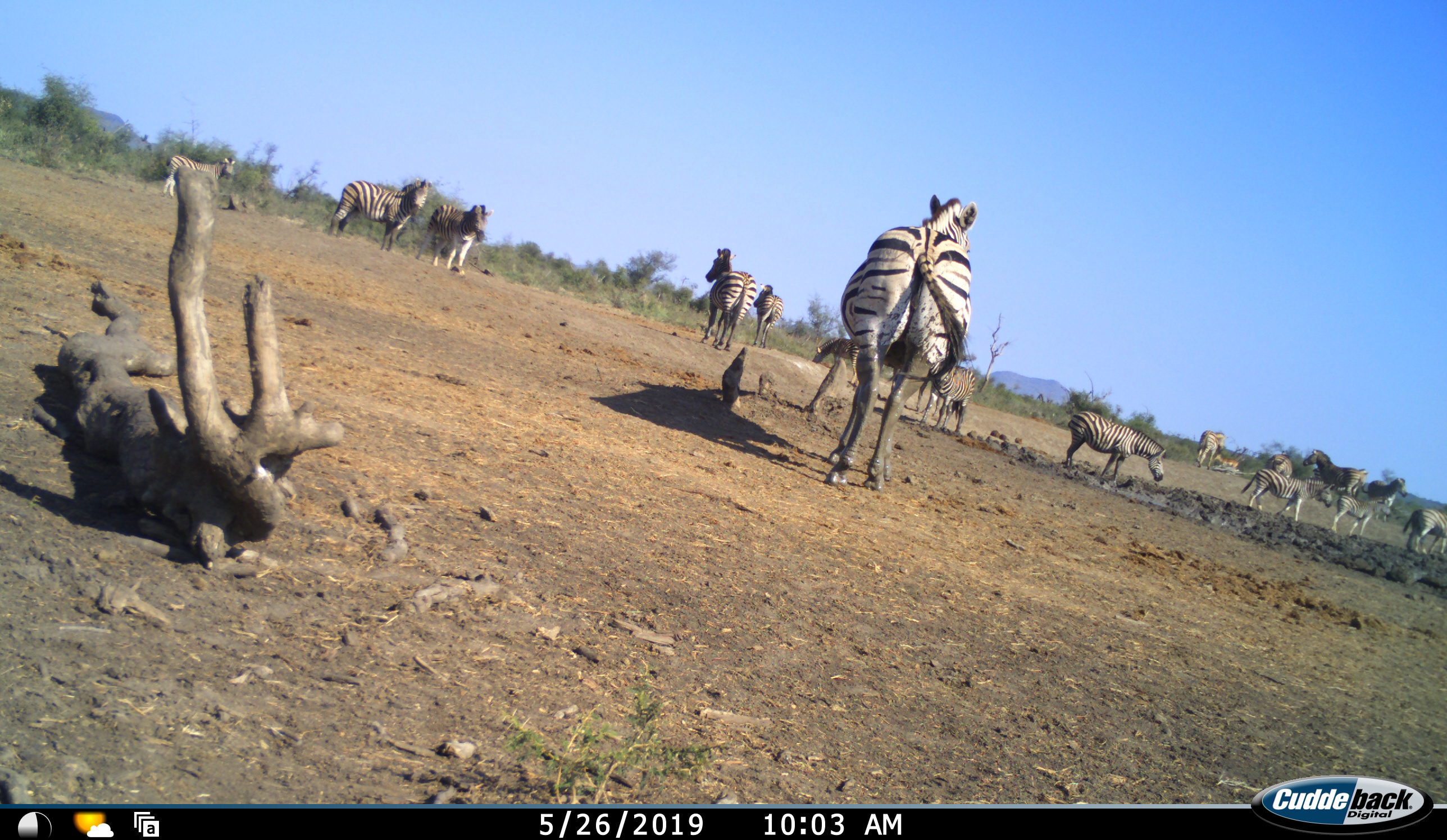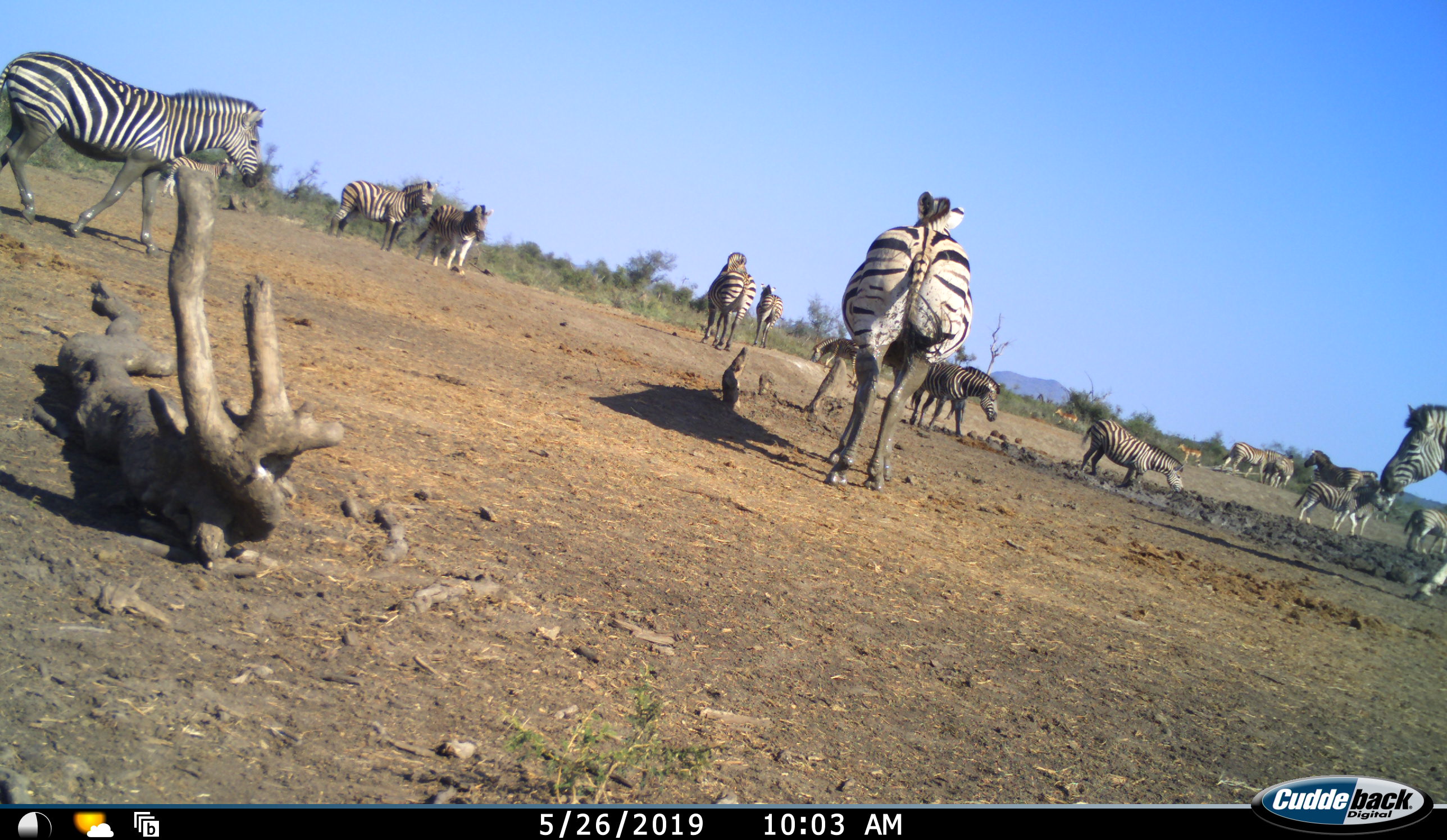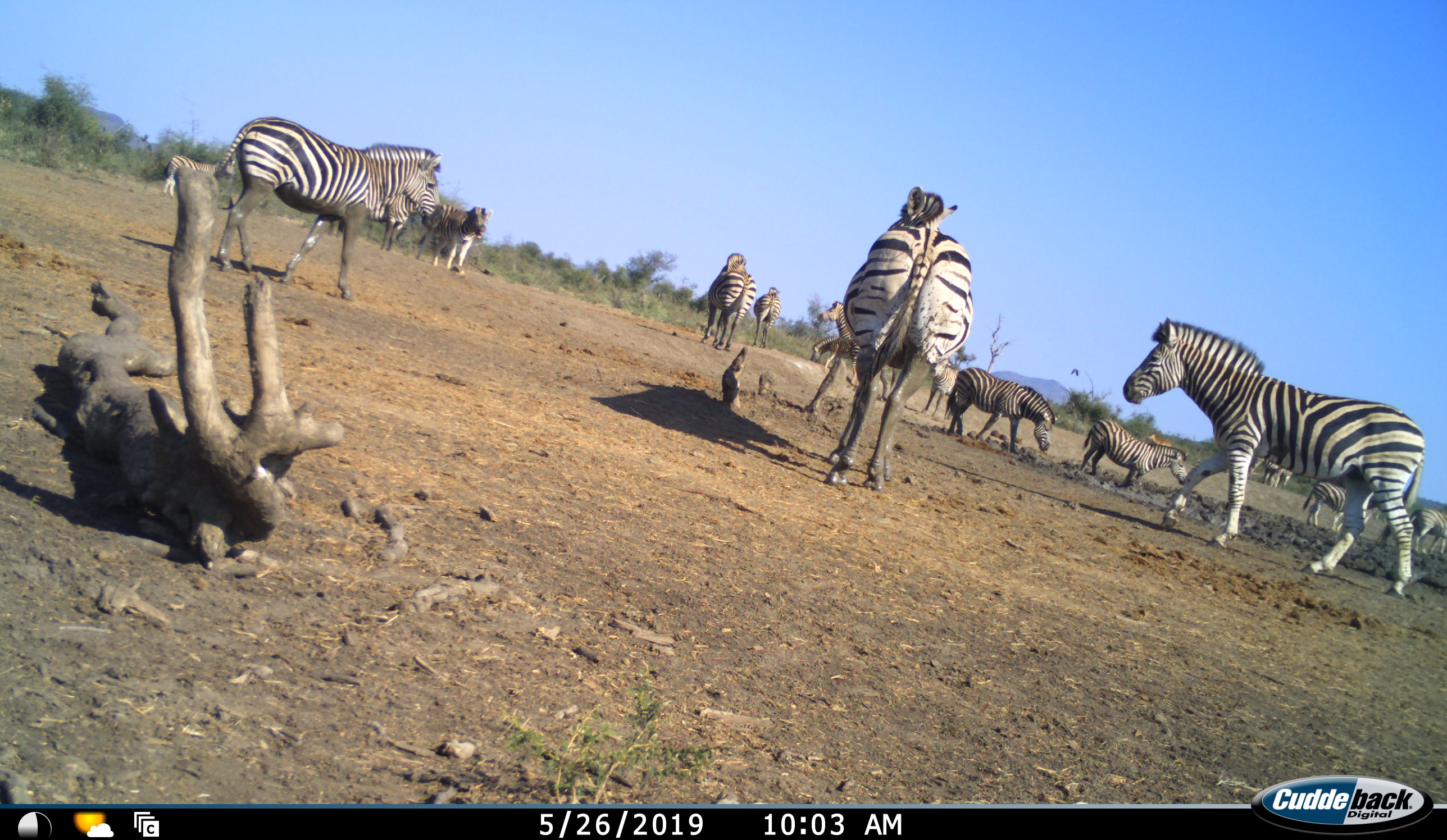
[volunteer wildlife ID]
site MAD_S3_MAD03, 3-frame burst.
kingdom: Animalia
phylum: Chordata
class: Mammalia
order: Perissodactyla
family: Equidae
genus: Equus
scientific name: Equus quagga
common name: plains zebra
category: zebraplains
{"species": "zebraplains (plains zebra) (Equus quagga)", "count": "11-50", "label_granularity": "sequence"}